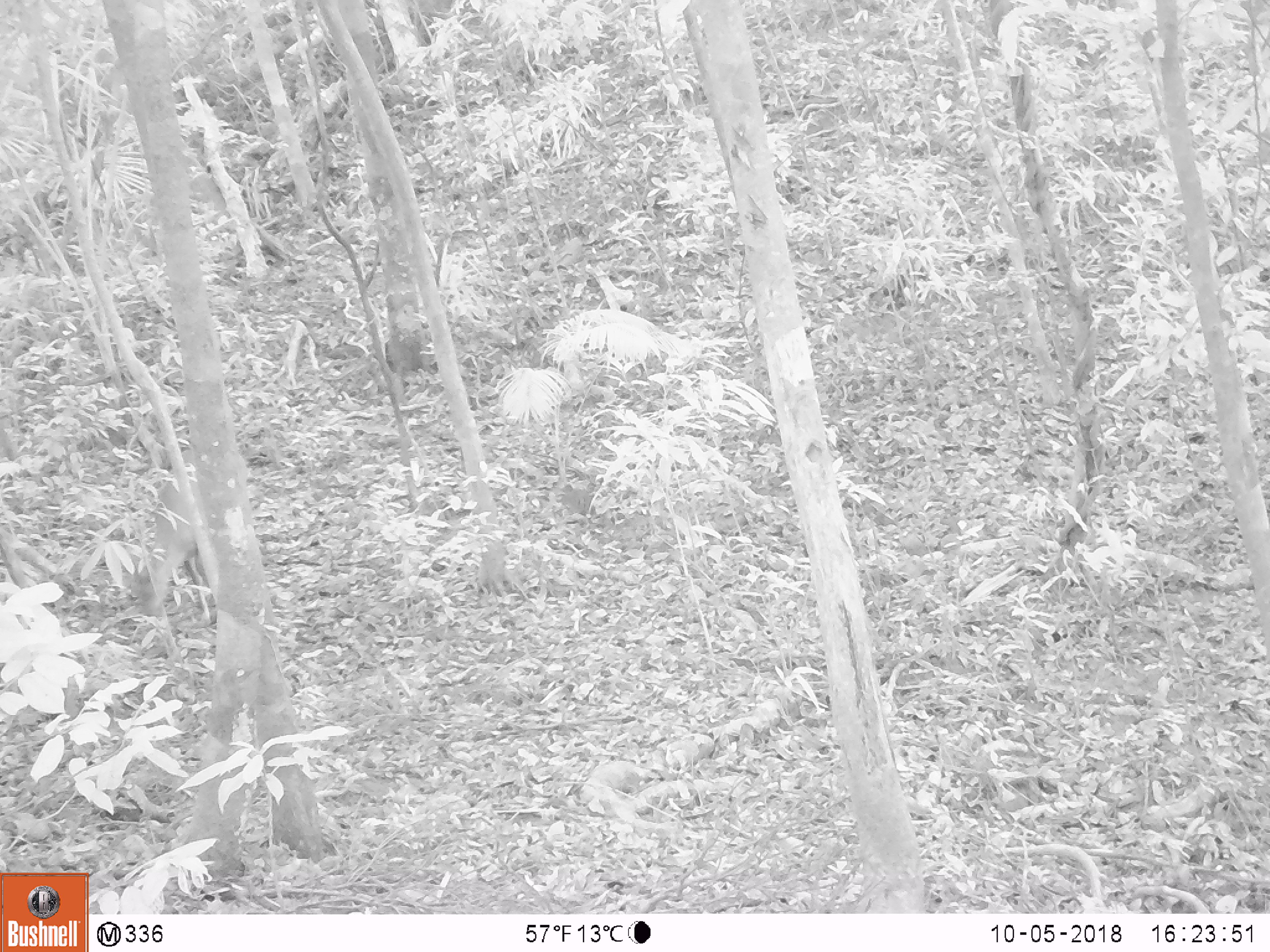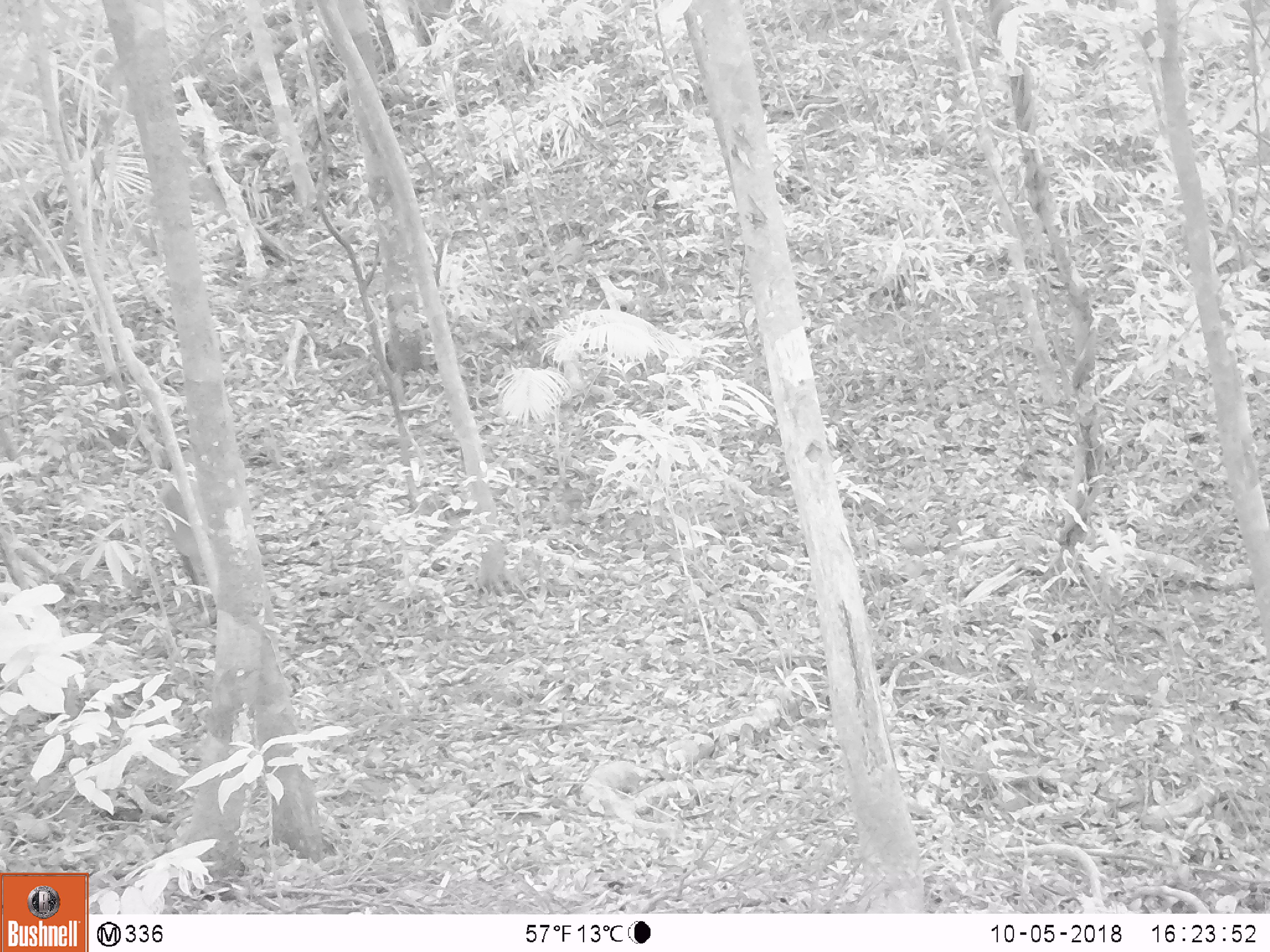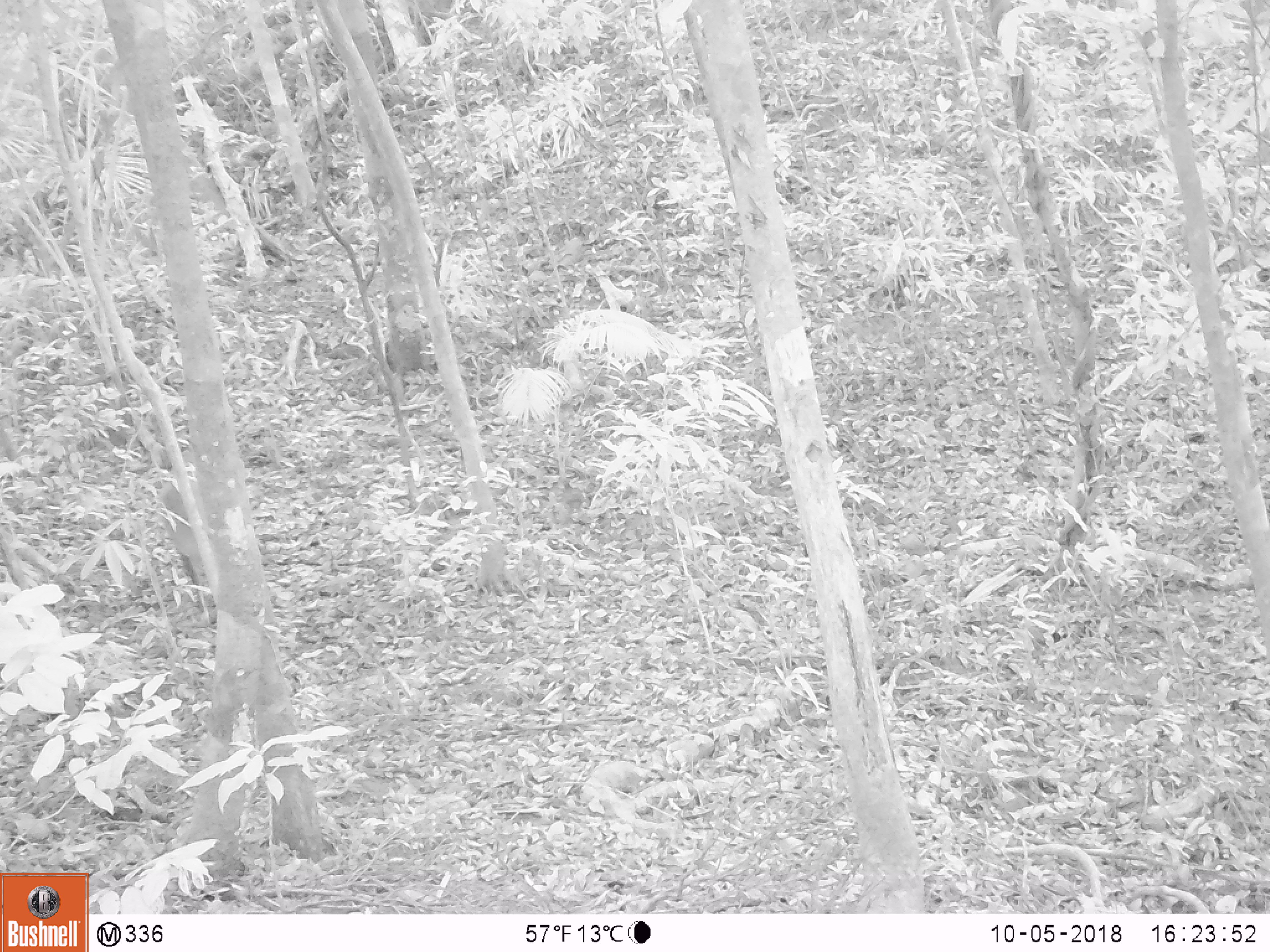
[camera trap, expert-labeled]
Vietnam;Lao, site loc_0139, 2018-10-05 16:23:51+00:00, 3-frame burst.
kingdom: Animalia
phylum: Chordata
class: Aves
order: Galliformes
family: Phasianidae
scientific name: Phasianidae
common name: partridge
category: unidentified partridge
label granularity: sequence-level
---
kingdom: Animalia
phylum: Chordata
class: Mammalia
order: Artiodactyla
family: Cervidae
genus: Muntiacus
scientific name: Muntiacus vuquangensis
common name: large-antlered muntjac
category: large antlered muntjac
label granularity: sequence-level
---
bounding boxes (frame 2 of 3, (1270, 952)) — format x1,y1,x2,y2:
large antlered muntjac: 159,445,211,624